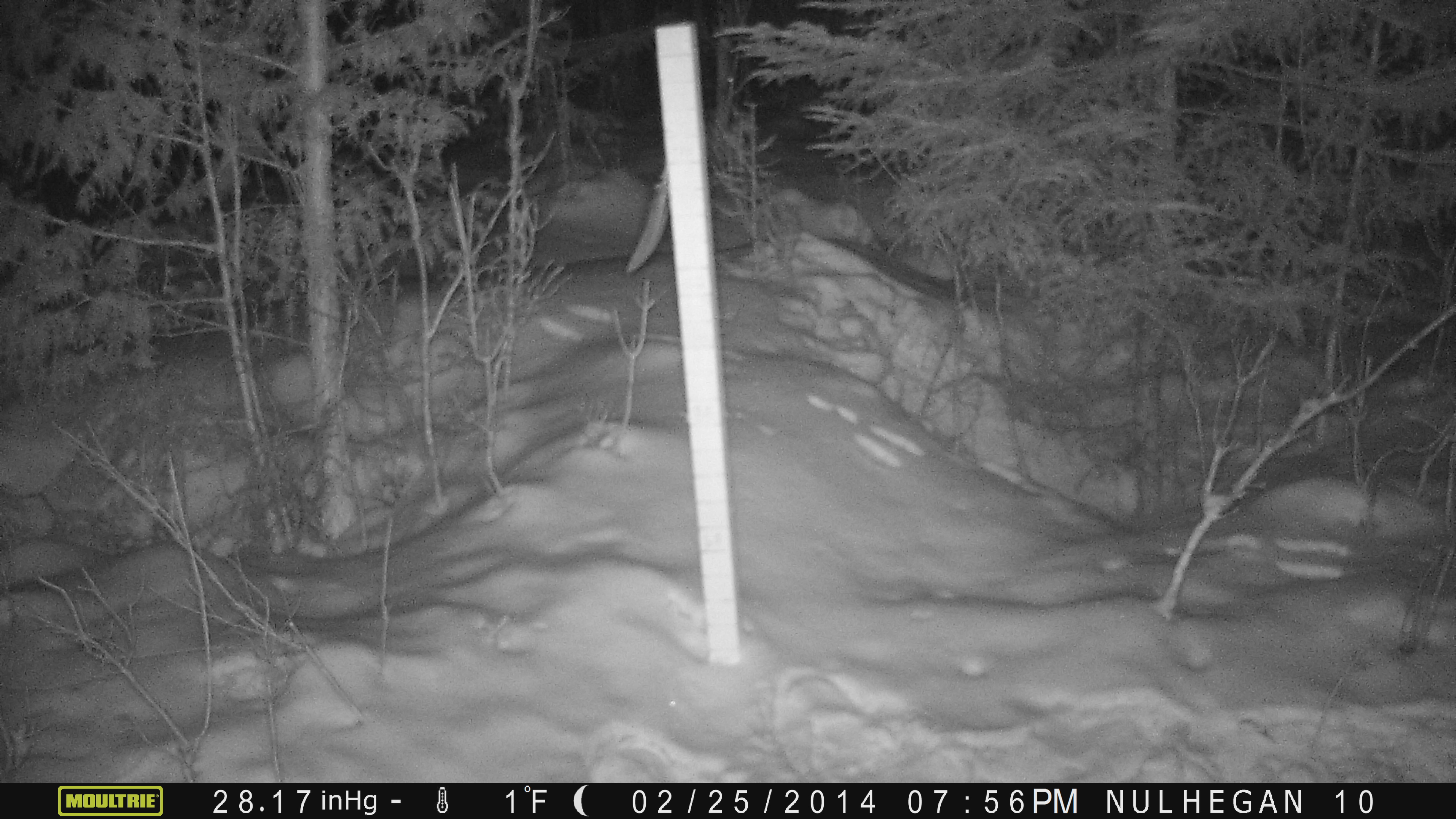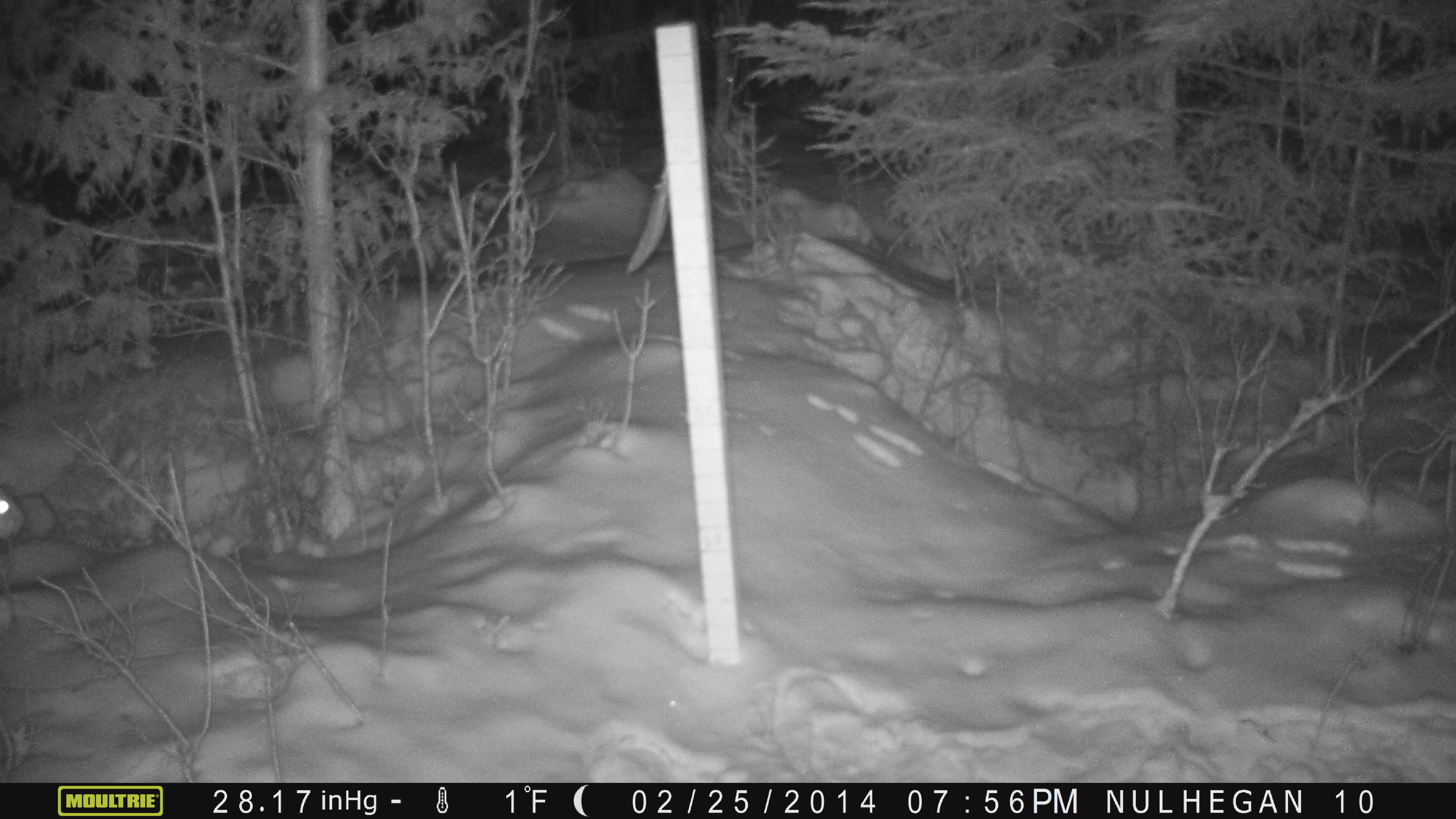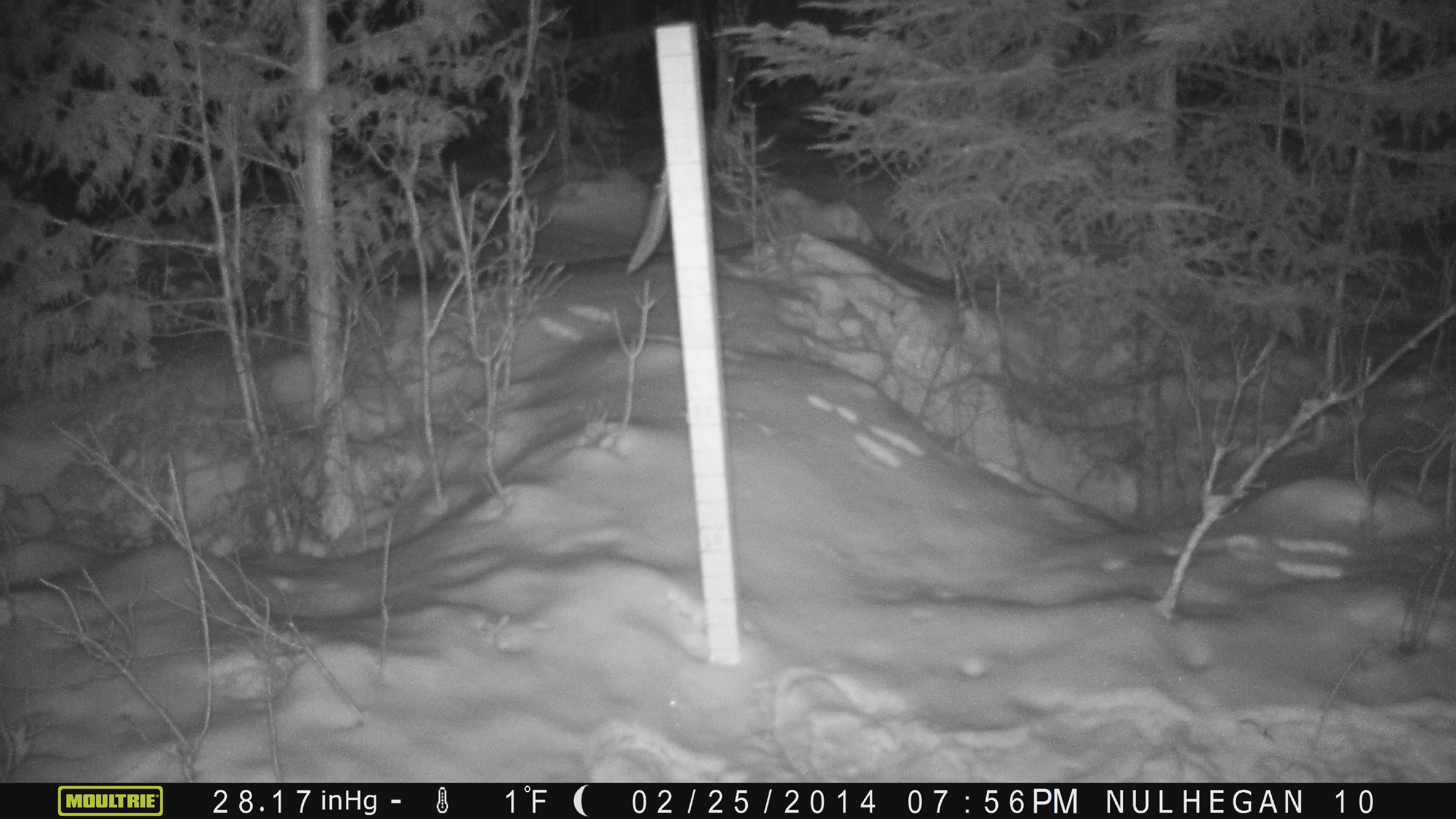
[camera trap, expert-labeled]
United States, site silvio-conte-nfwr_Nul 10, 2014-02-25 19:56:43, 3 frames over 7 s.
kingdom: Animalia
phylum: Chordata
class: Mammalia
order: Lagomorpha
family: Leporidae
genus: Lepus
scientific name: Lepus americanus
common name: snowshoe hare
Snowshoe hare (Lepus americanus).